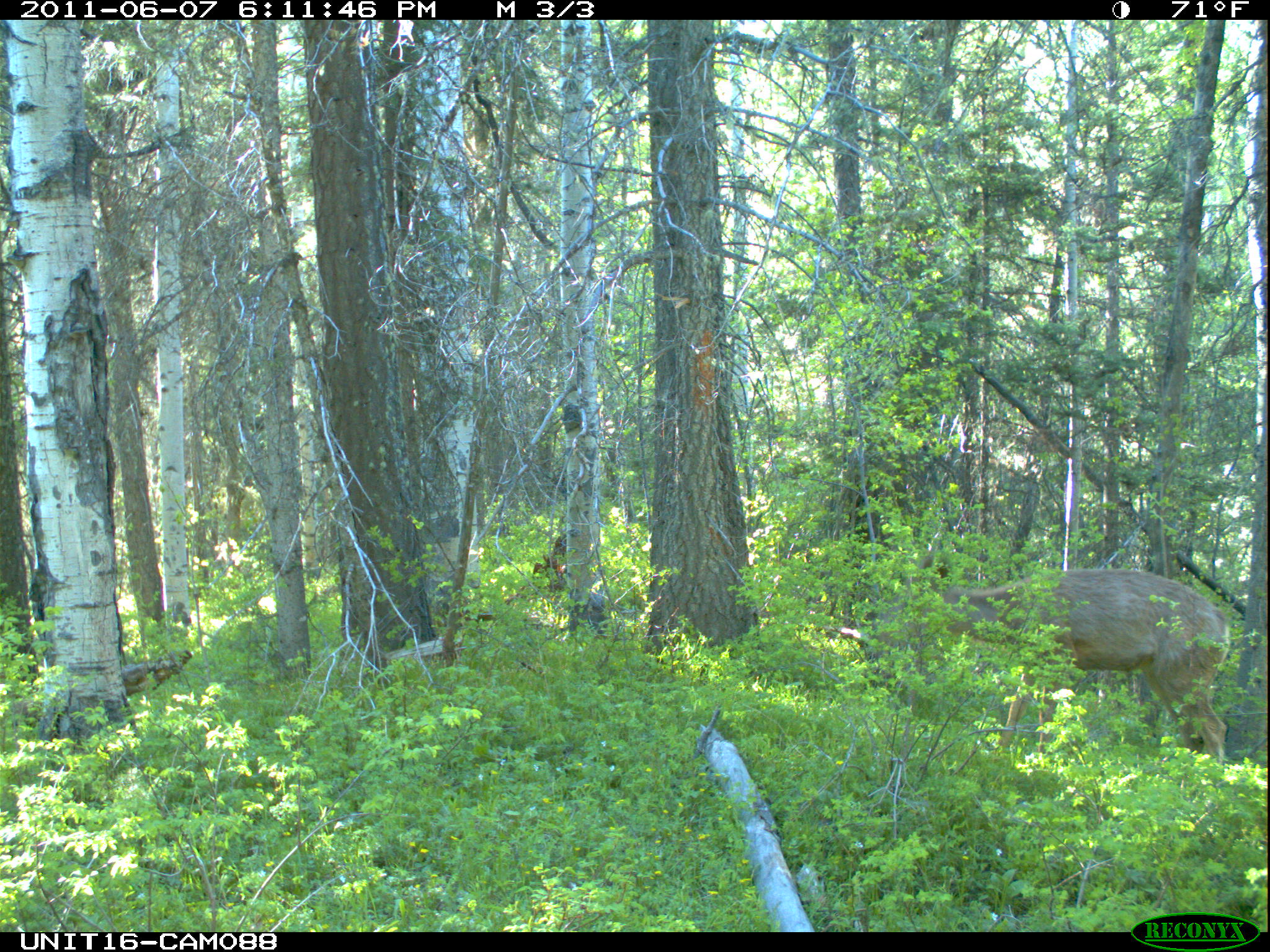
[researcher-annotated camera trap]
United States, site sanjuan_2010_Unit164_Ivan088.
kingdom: Animalia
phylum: Chordata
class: Mammalia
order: Artiodactyla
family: Cervidae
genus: Odocoileus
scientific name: Odocoileus hemionus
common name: mule deer